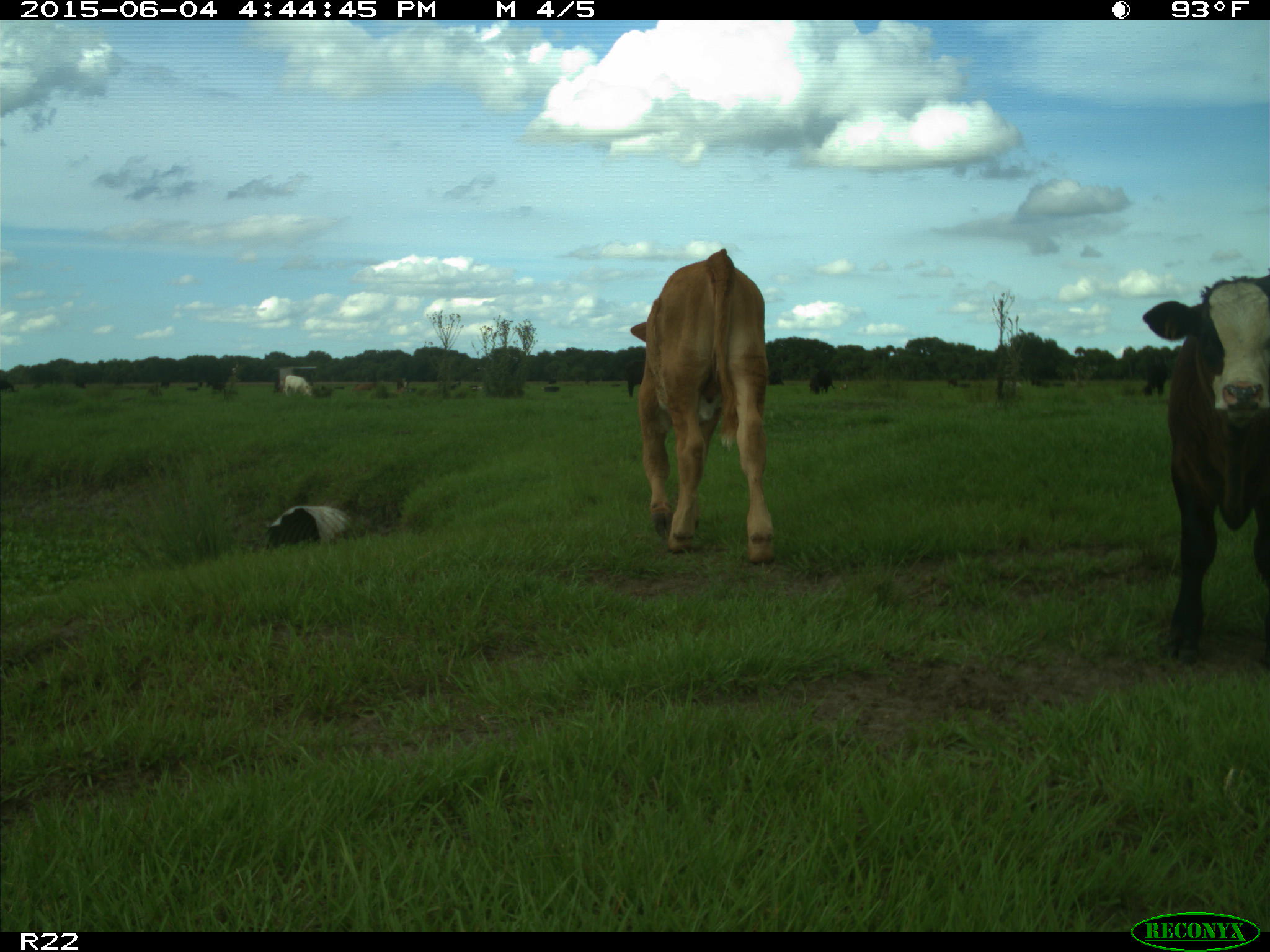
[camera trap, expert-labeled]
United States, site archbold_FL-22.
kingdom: Animalia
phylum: Chordata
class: Mammalia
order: Artiodactyla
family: Bovidae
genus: Bos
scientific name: Bos taurus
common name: domestic cow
Bos taurus (domestic cow).